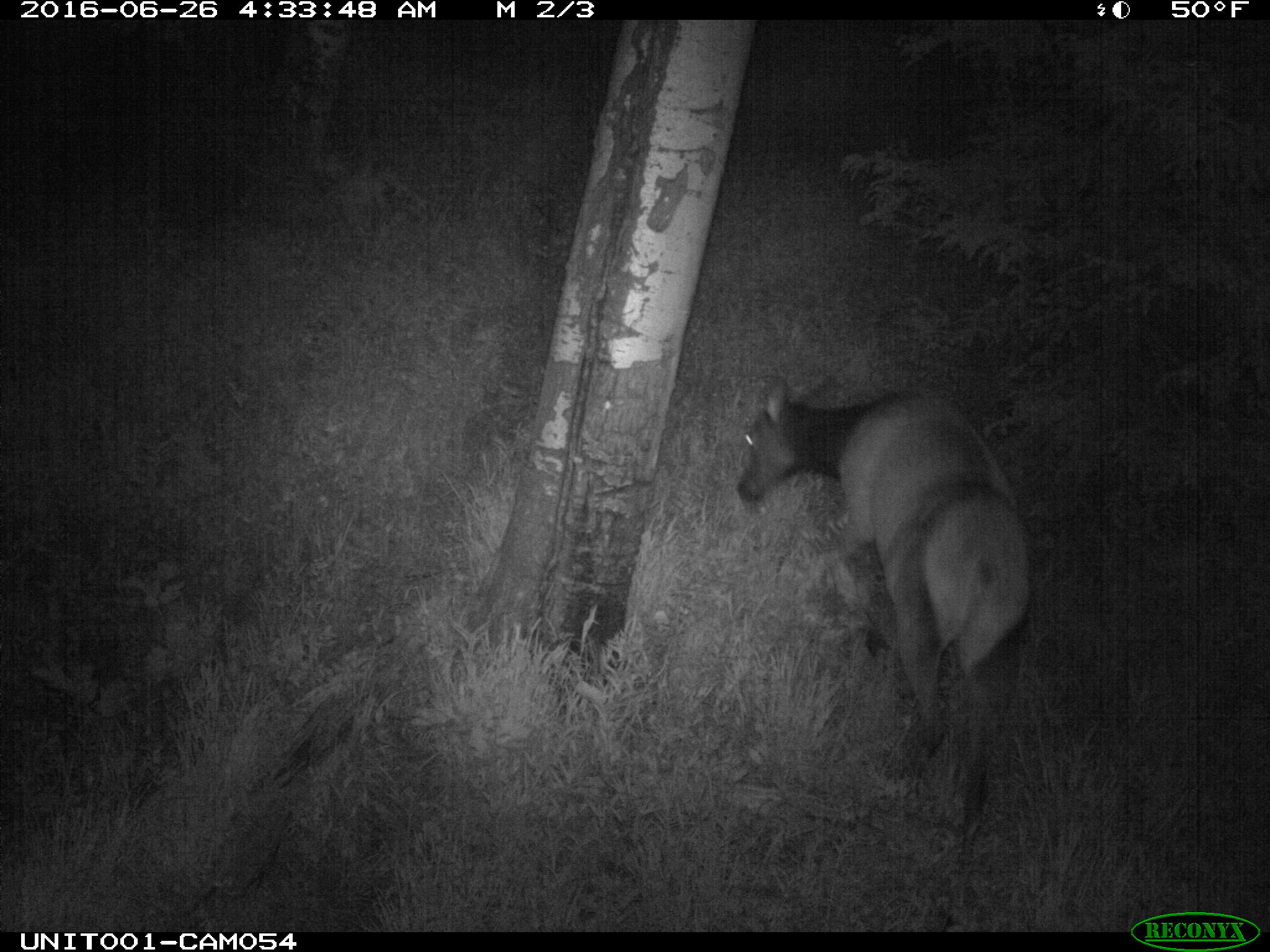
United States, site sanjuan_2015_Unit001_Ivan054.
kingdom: Animalia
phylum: Chordata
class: Mammalia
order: Artiodactyla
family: Cervidae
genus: Cervus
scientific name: Cervus elaphus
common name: red deer